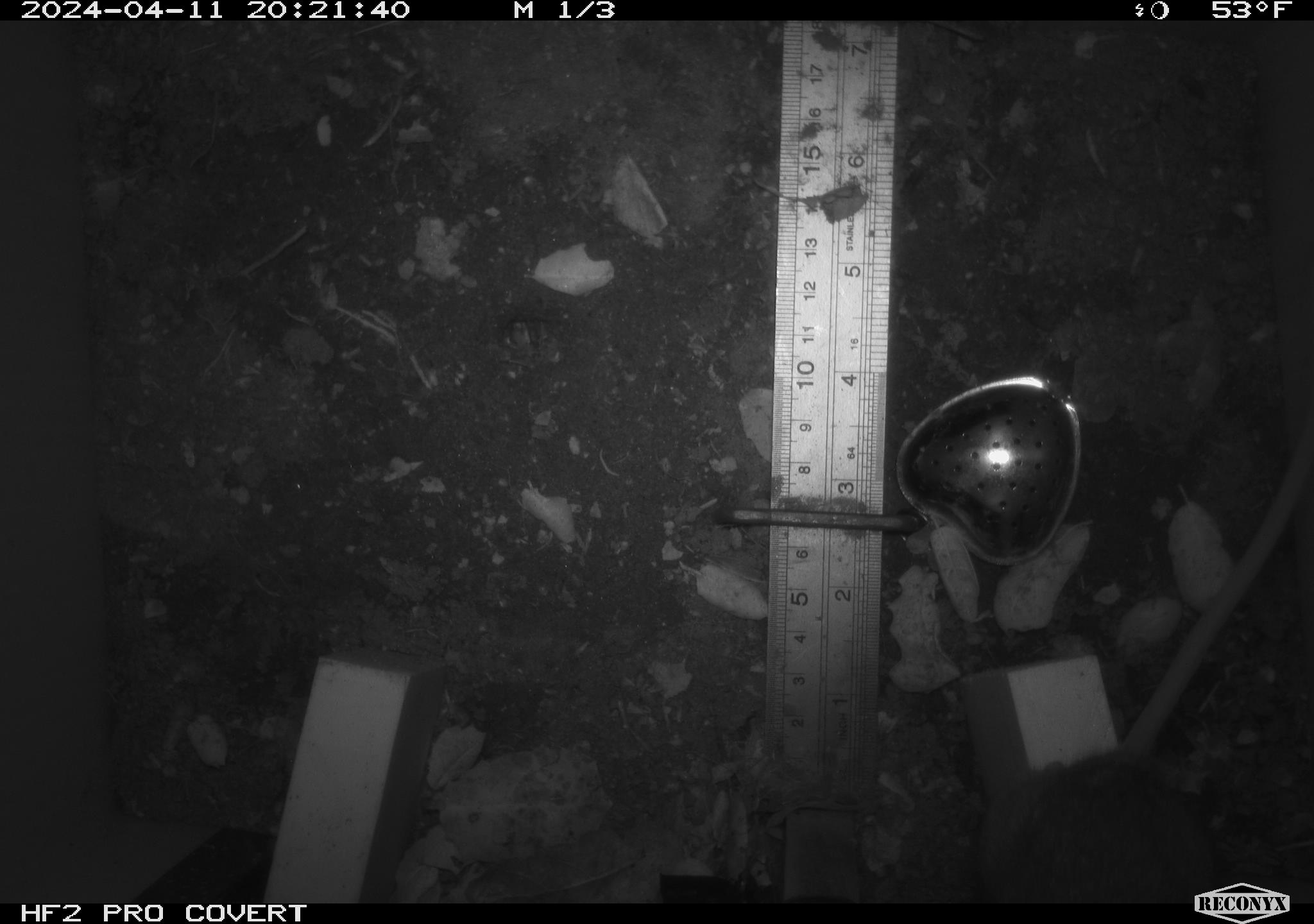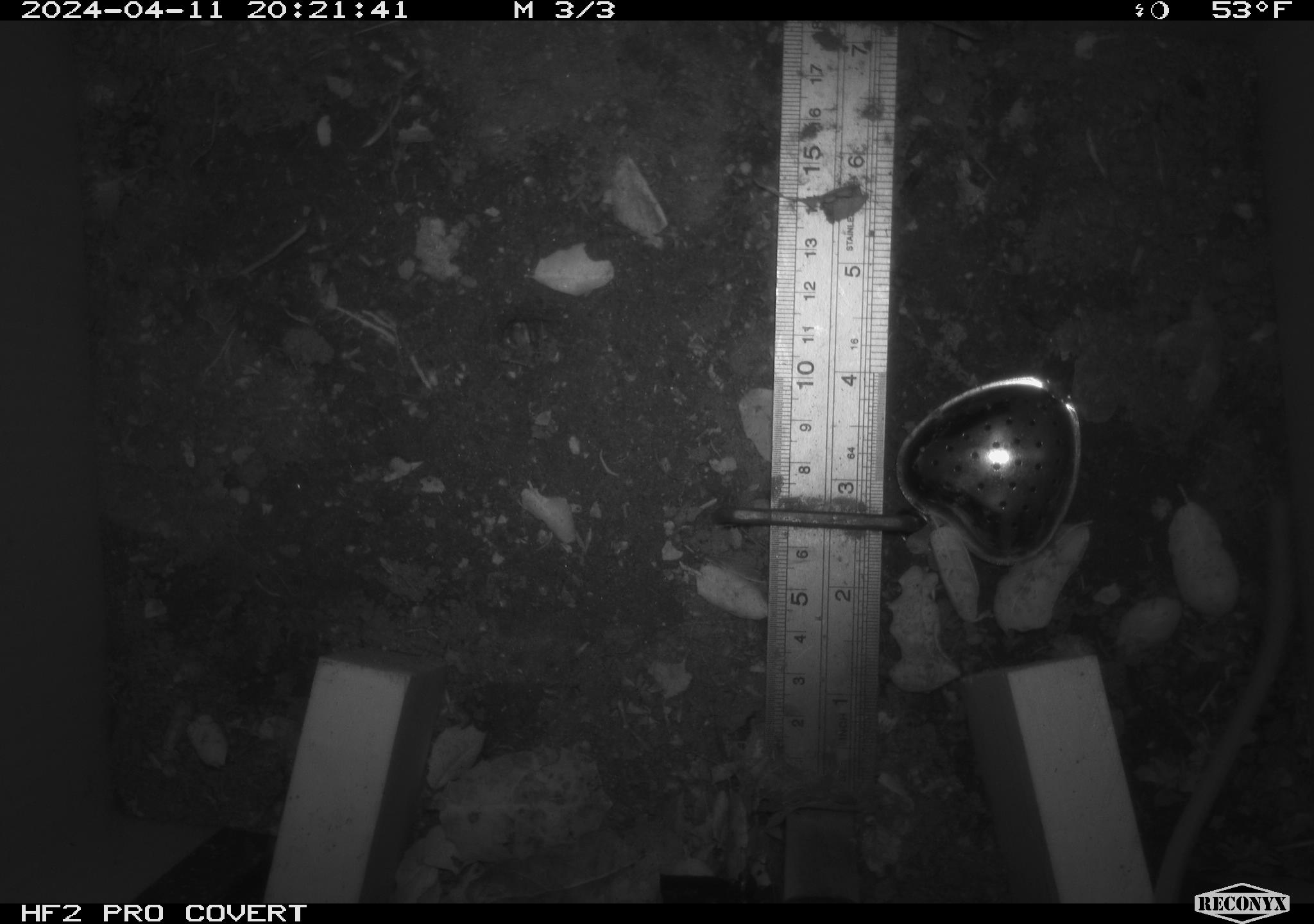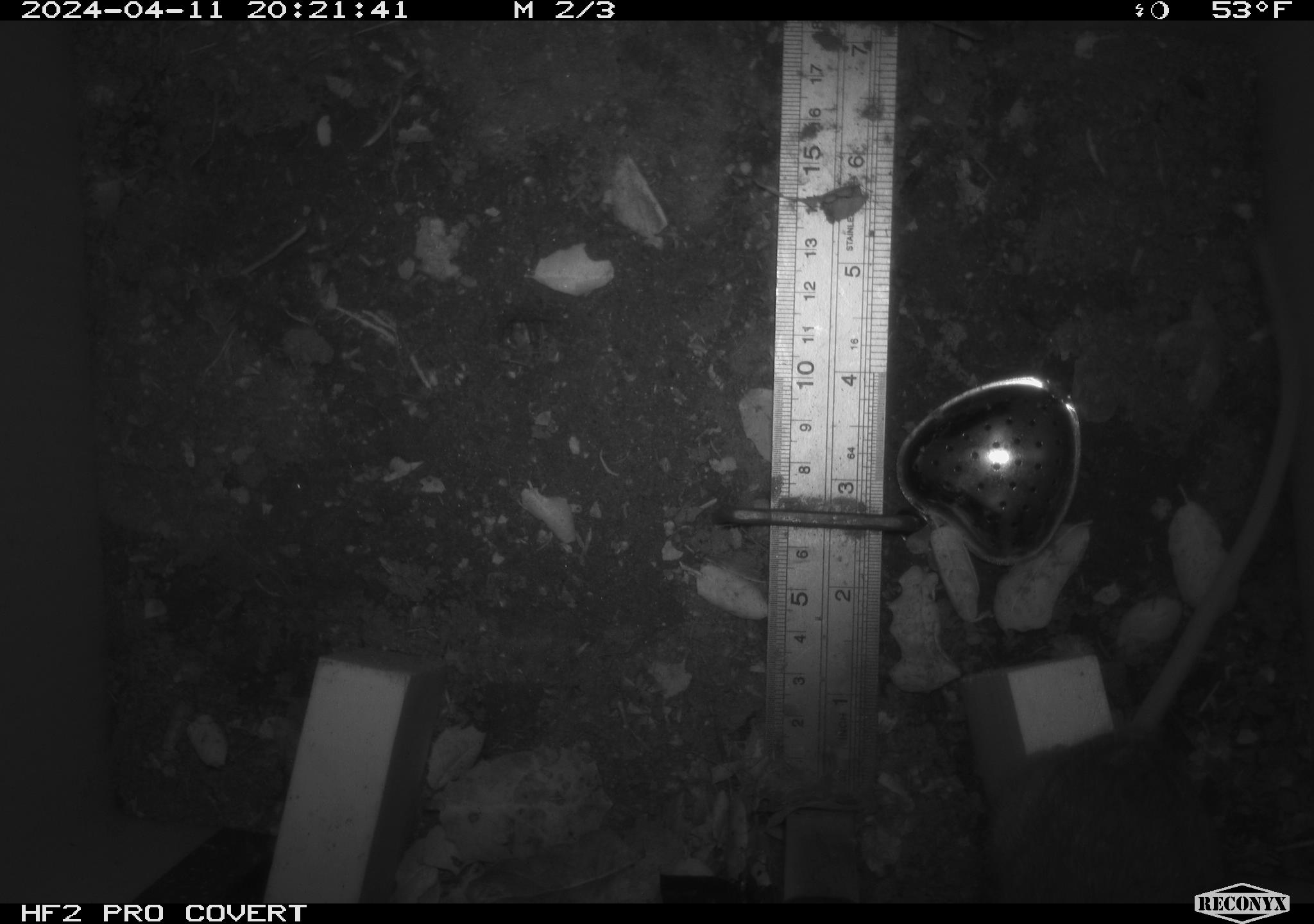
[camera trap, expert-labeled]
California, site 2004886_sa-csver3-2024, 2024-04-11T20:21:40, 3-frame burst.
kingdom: Animalia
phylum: Chordata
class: Mammalia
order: Rodentia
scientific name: Rodentia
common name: rodent